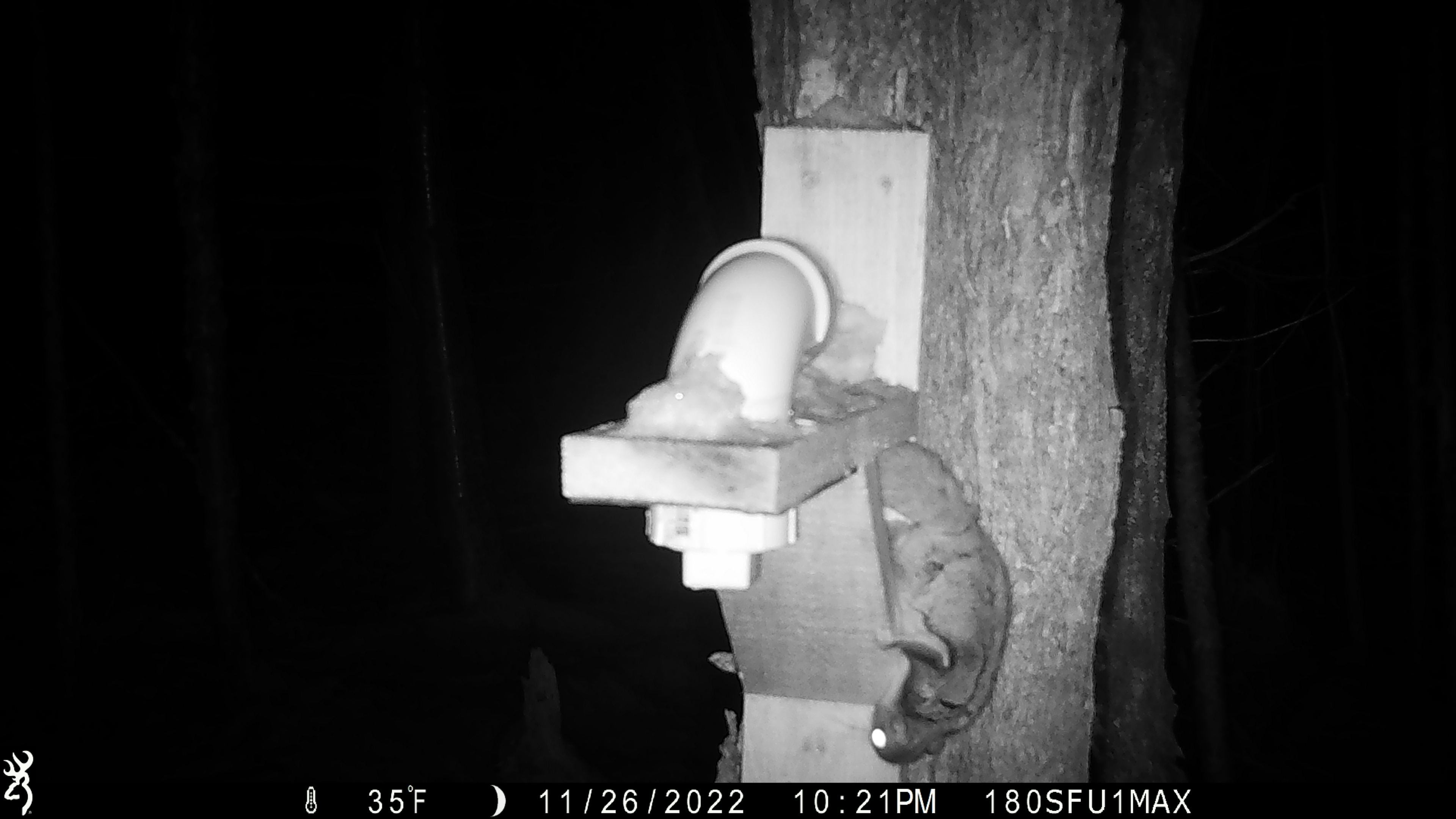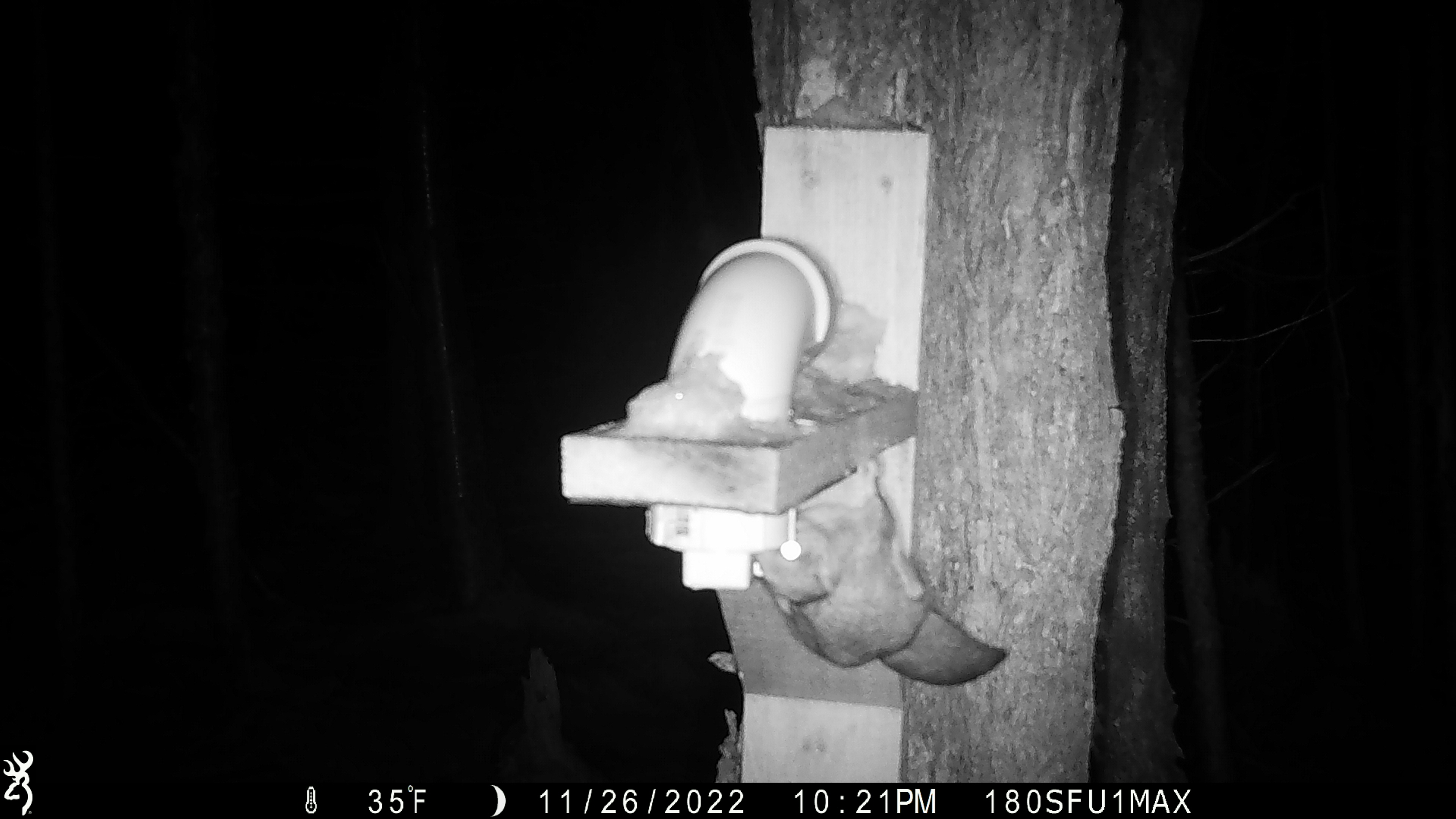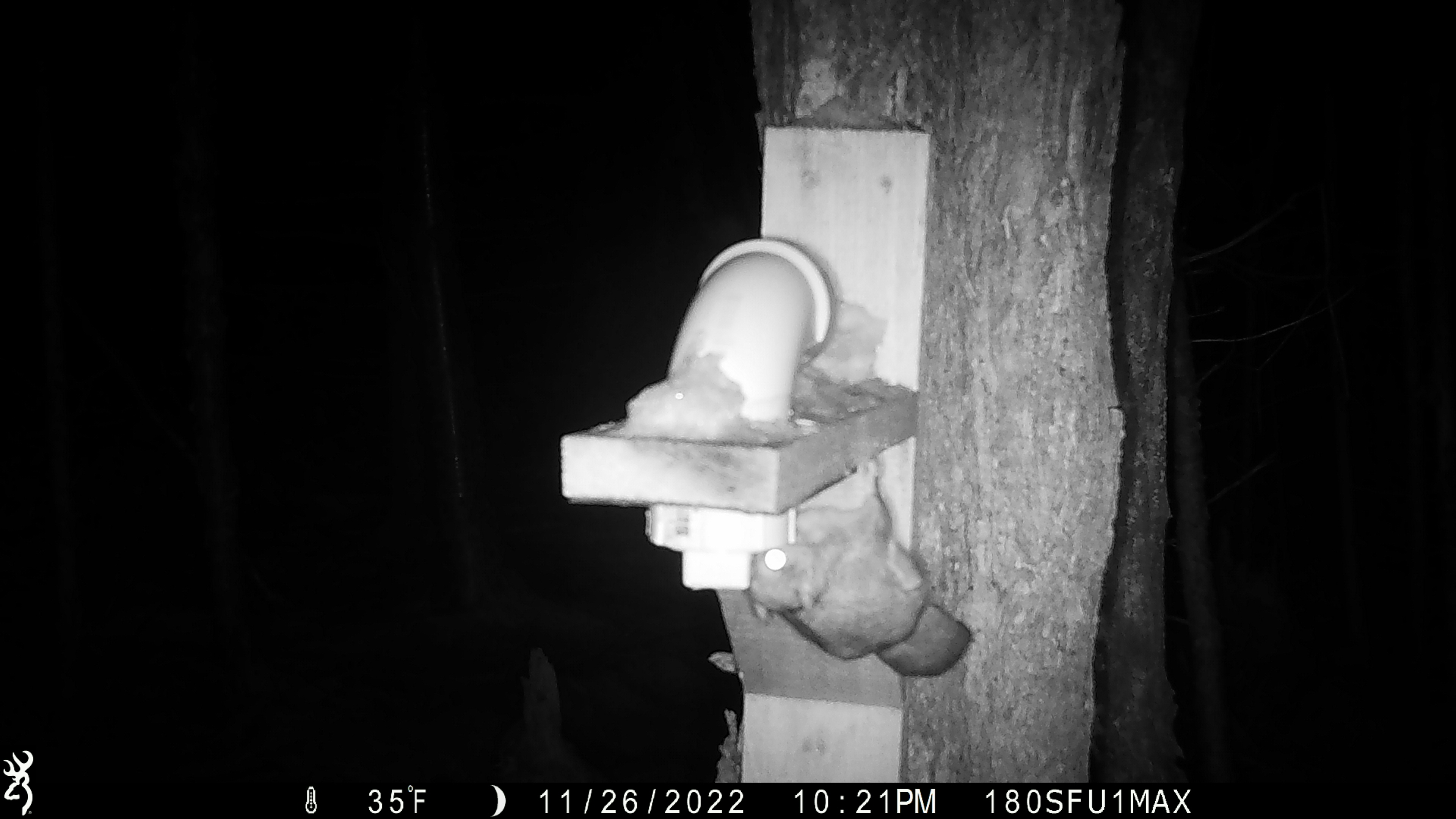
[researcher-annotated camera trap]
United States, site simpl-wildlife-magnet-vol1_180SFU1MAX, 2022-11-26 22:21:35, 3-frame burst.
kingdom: Animalia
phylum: Chordata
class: Mammalia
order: Rodentia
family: Sciuridae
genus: Glaucomys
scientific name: Glaucomys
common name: flying squirrel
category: flying squirrel sp.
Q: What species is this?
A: Flying squirrel sp. (flying squirrel) (Glaucomys).